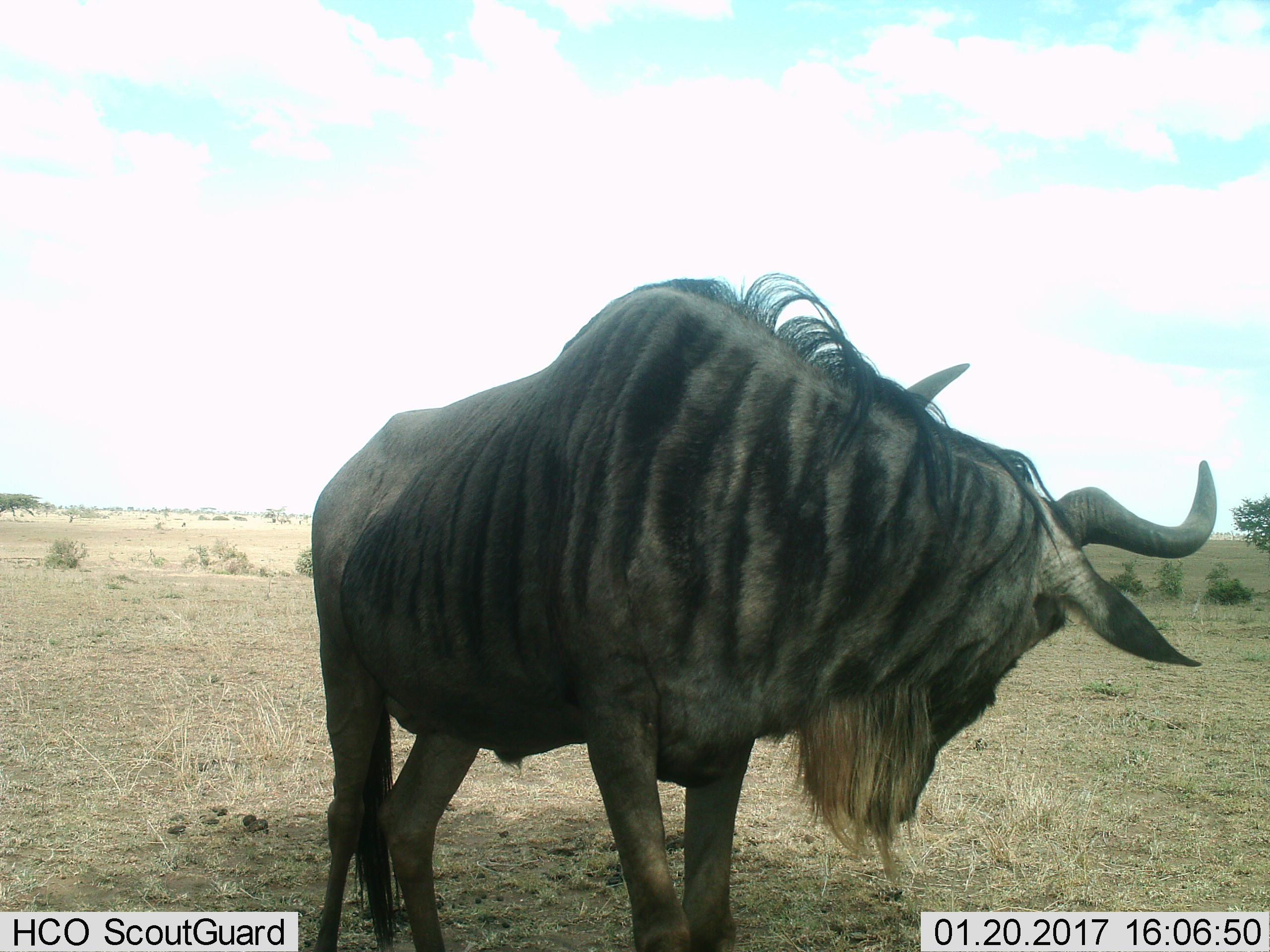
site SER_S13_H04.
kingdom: Animalia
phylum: Chordata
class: Mammalia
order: Artiodactyla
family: Bovidae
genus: Connochaetes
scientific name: Connochaetes taurinus taurinus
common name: blue wildebeest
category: wildebeestblue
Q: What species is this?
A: Wildebeestblue (blue wildebeest) (Connochaetes taurinus taurinus).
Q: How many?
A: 1.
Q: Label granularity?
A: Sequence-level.